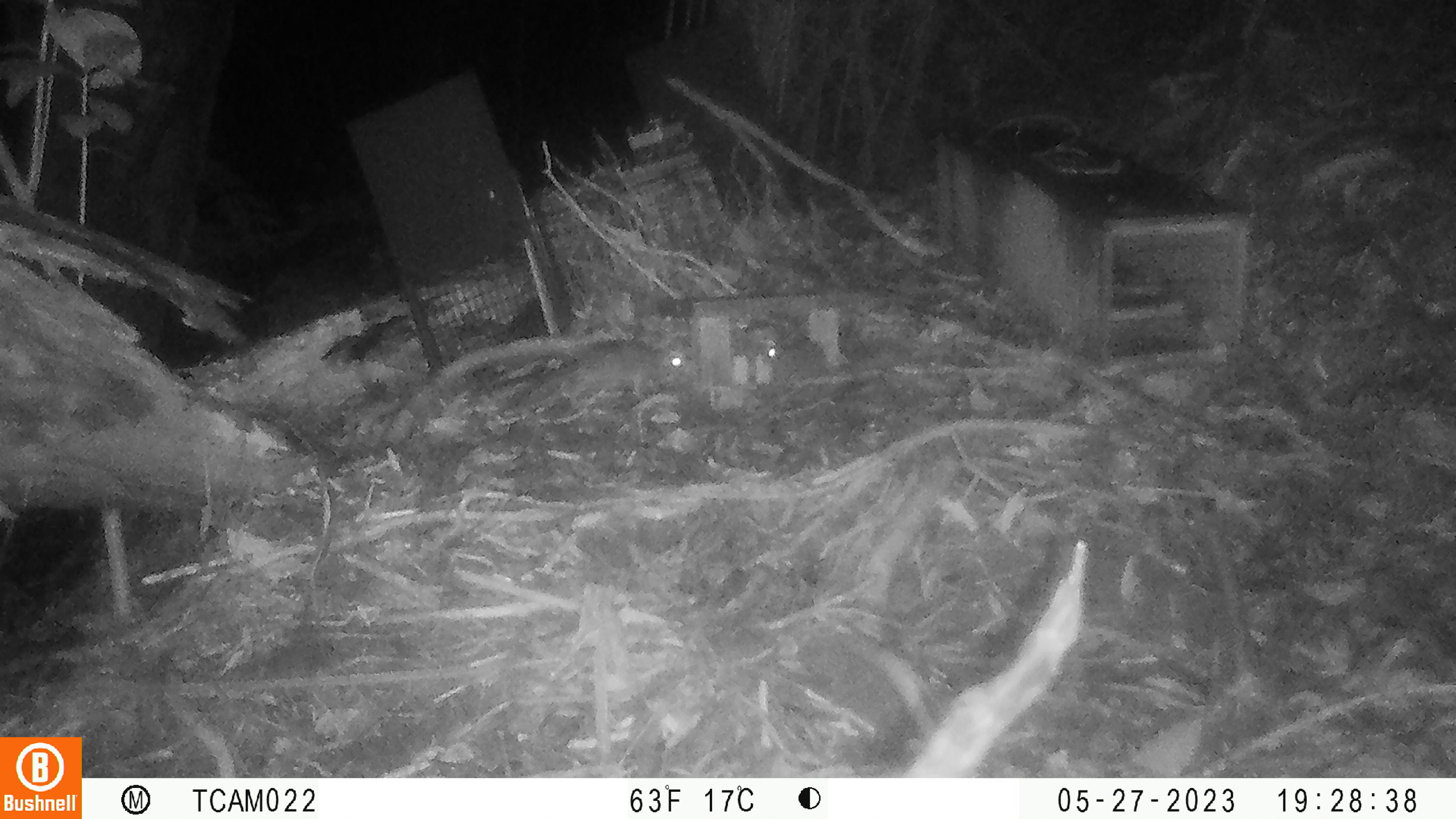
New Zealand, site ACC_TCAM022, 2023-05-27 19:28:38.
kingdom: Animalia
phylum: Chordata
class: Mammalia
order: Rodentia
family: Muridae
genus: Rattus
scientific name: Rattus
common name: rat